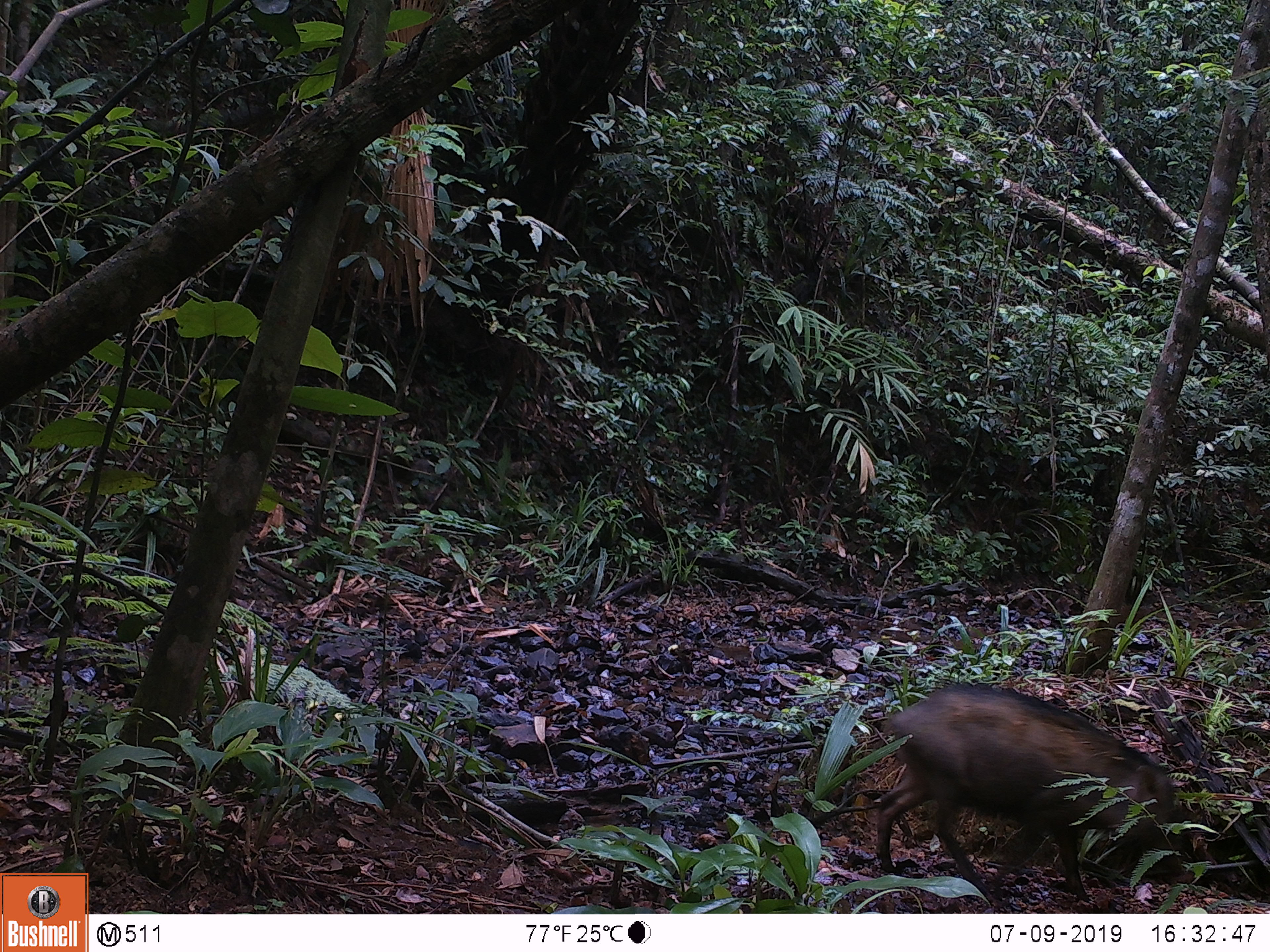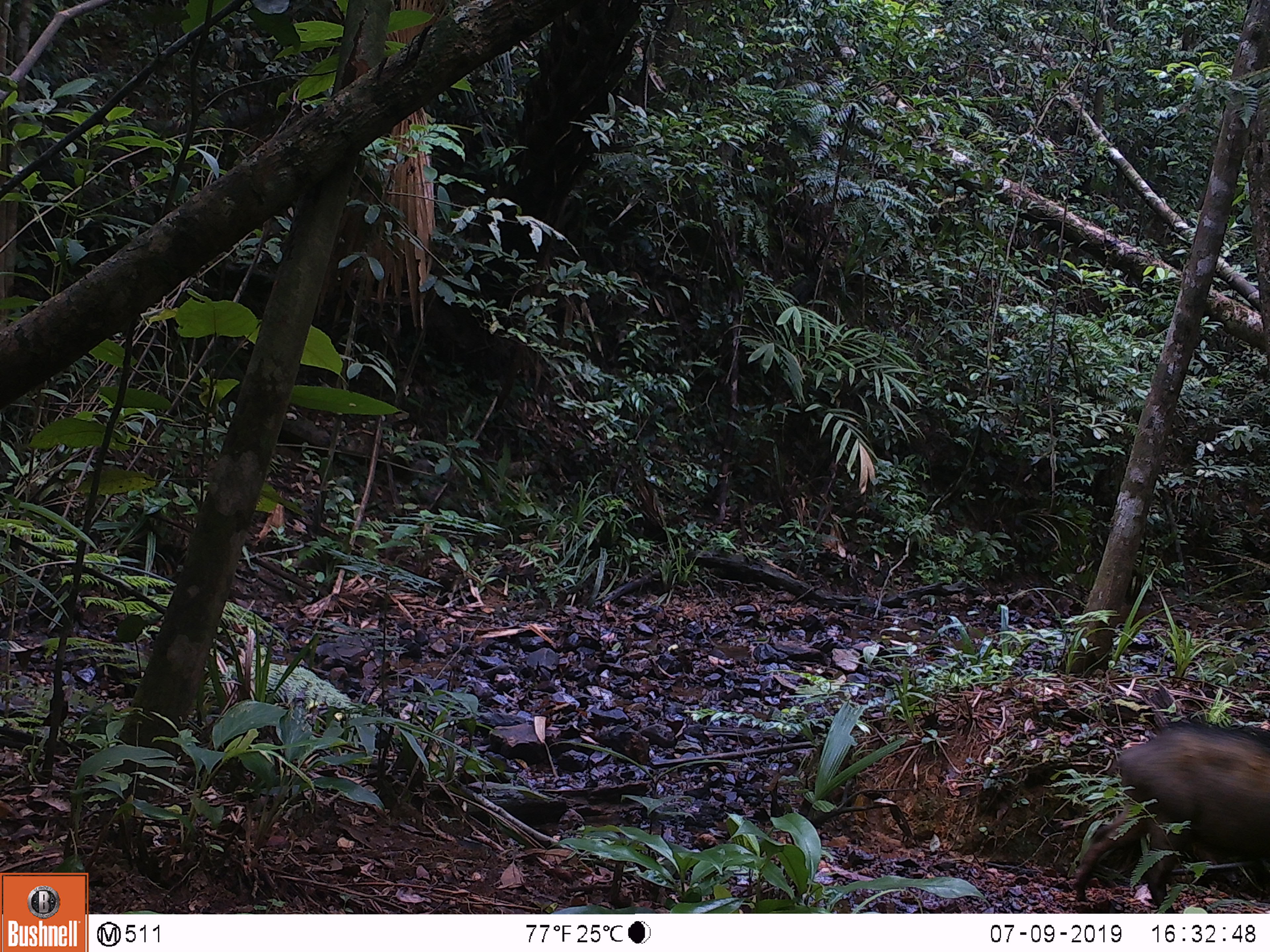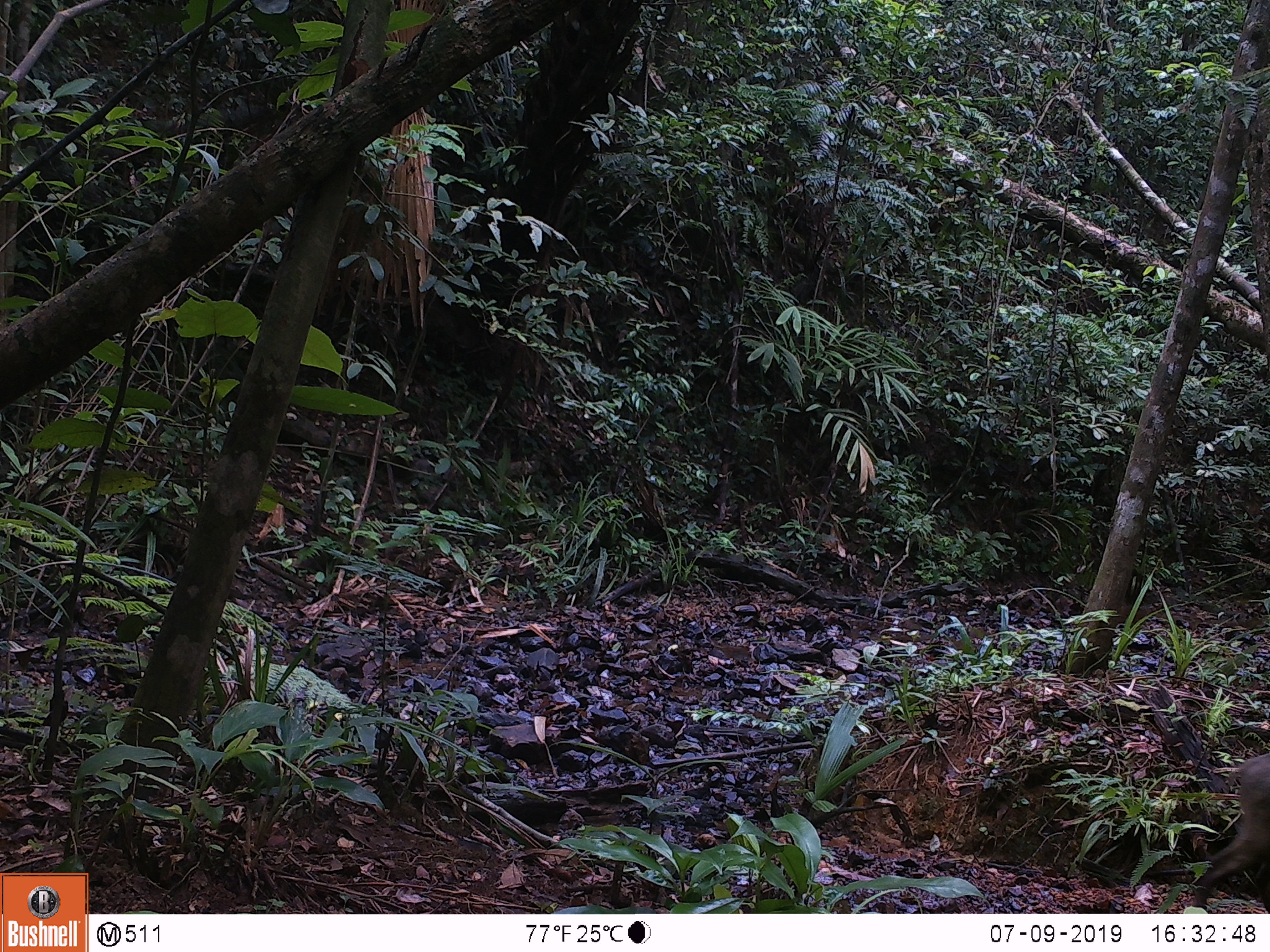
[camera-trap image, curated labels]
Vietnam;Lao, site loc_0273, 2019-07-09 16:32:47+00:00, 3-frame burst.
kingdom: Animalia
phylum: Chordata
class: Mammalia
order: Artiodactyla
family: Suidae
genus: Sus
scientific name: Sus scrofa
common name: eurasian wild pig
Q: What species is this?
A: Eurasian wild pig (Sus scrofa).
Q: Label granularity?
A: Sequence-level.